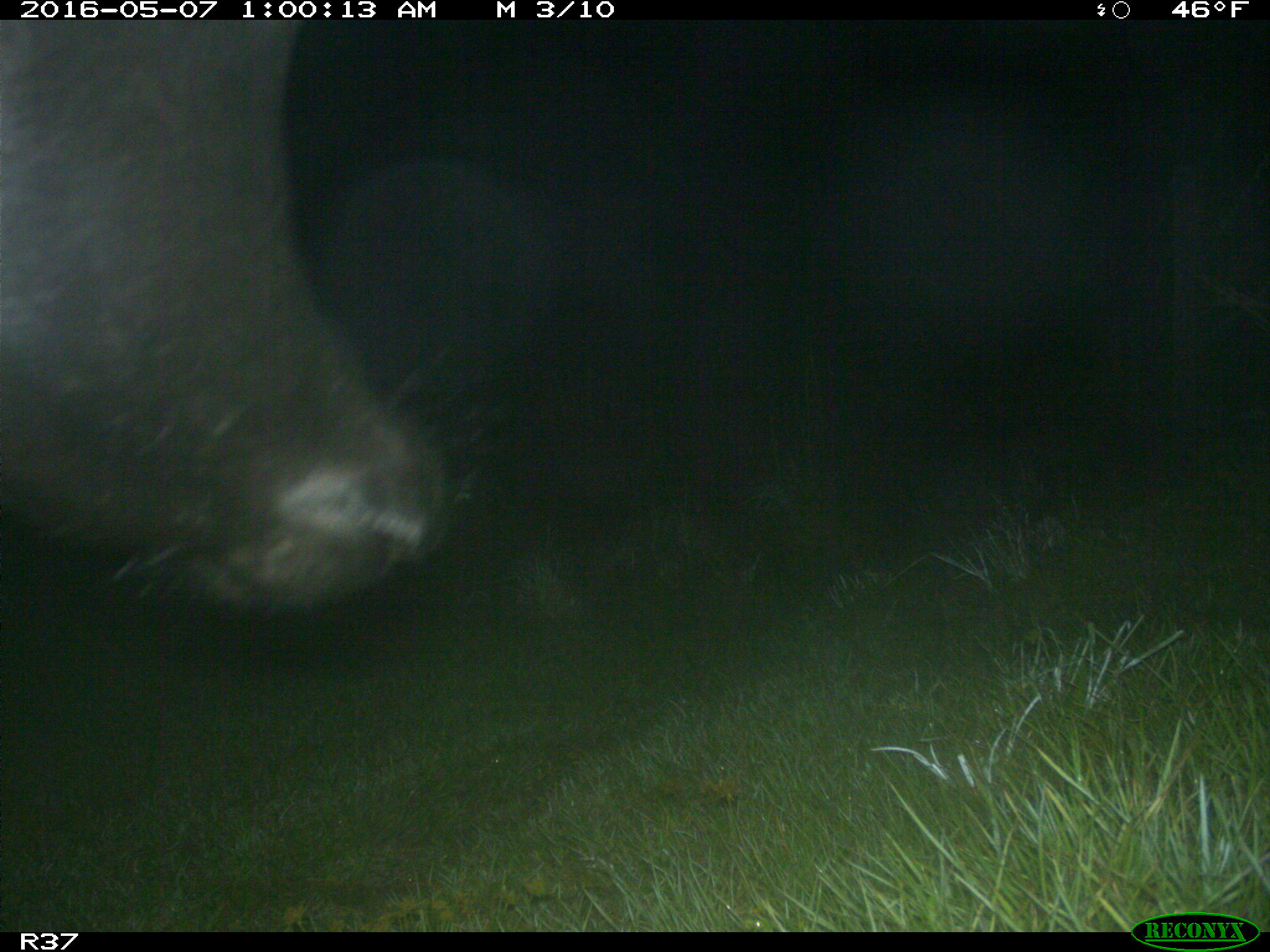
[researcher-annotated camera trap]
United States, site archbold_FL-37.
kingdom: Animalia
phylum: Chordata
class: Mammalia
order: Artiodactyla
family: Bovidae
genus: Bos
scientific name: Bos taurus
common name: domestic cow